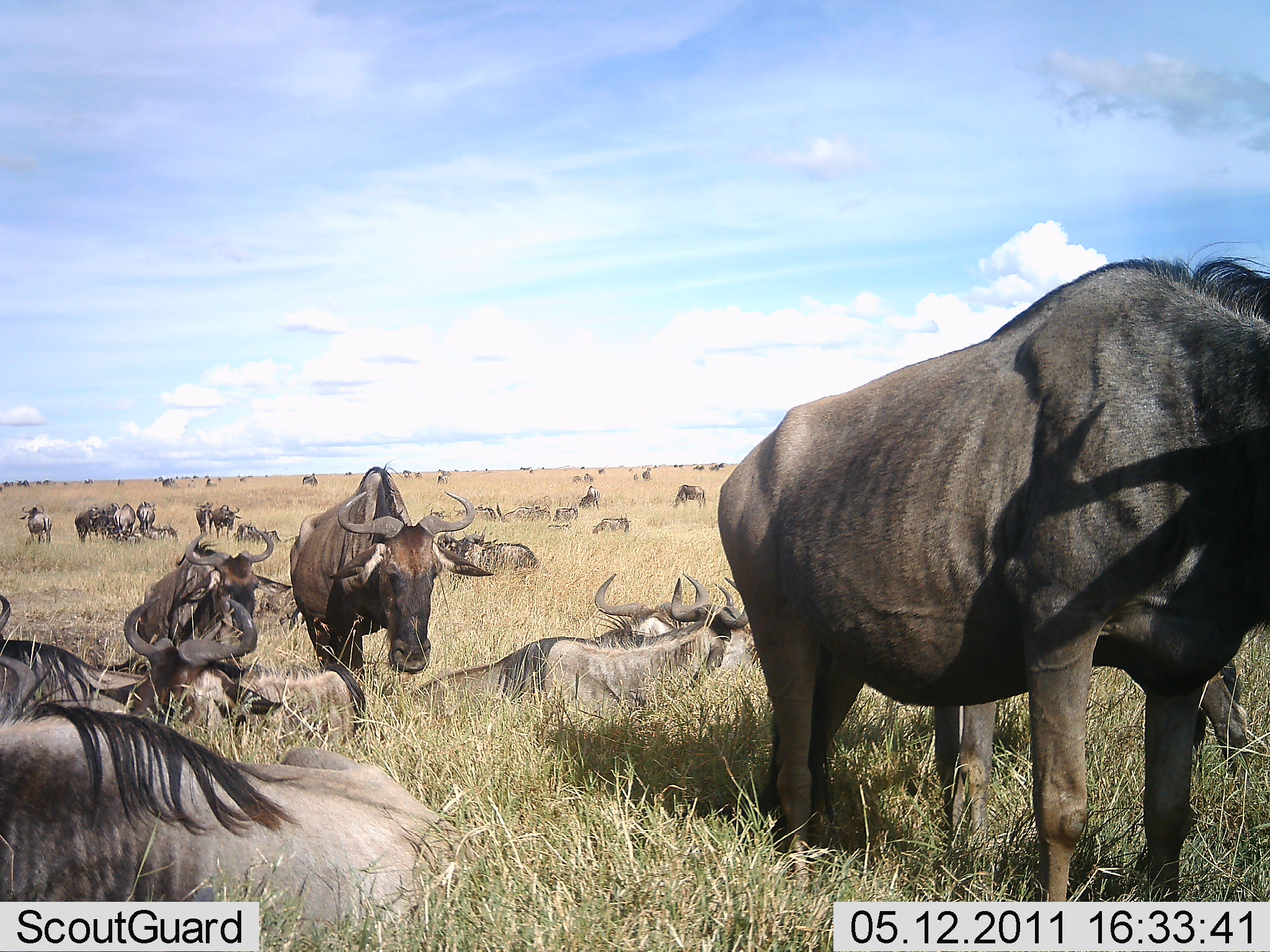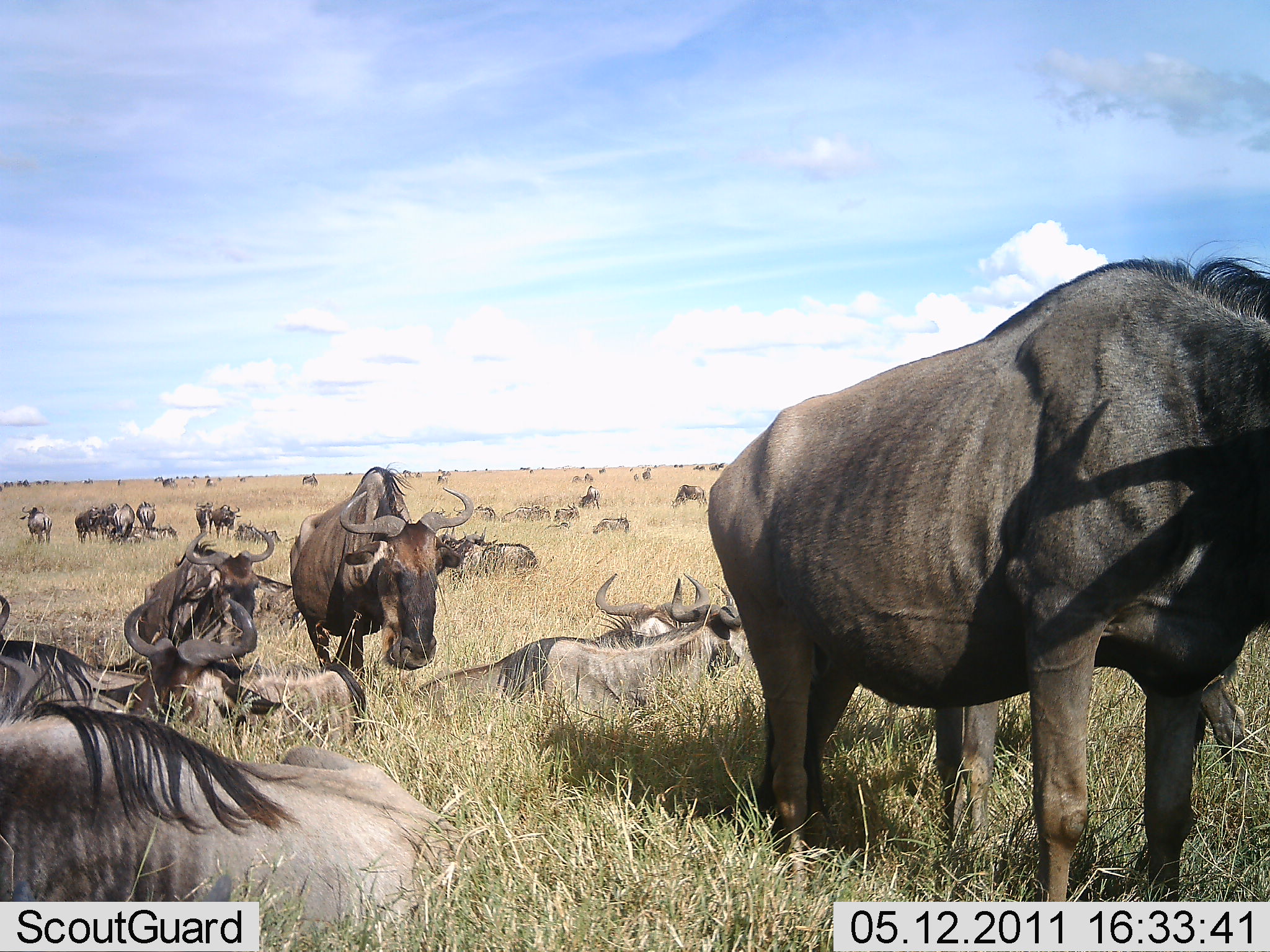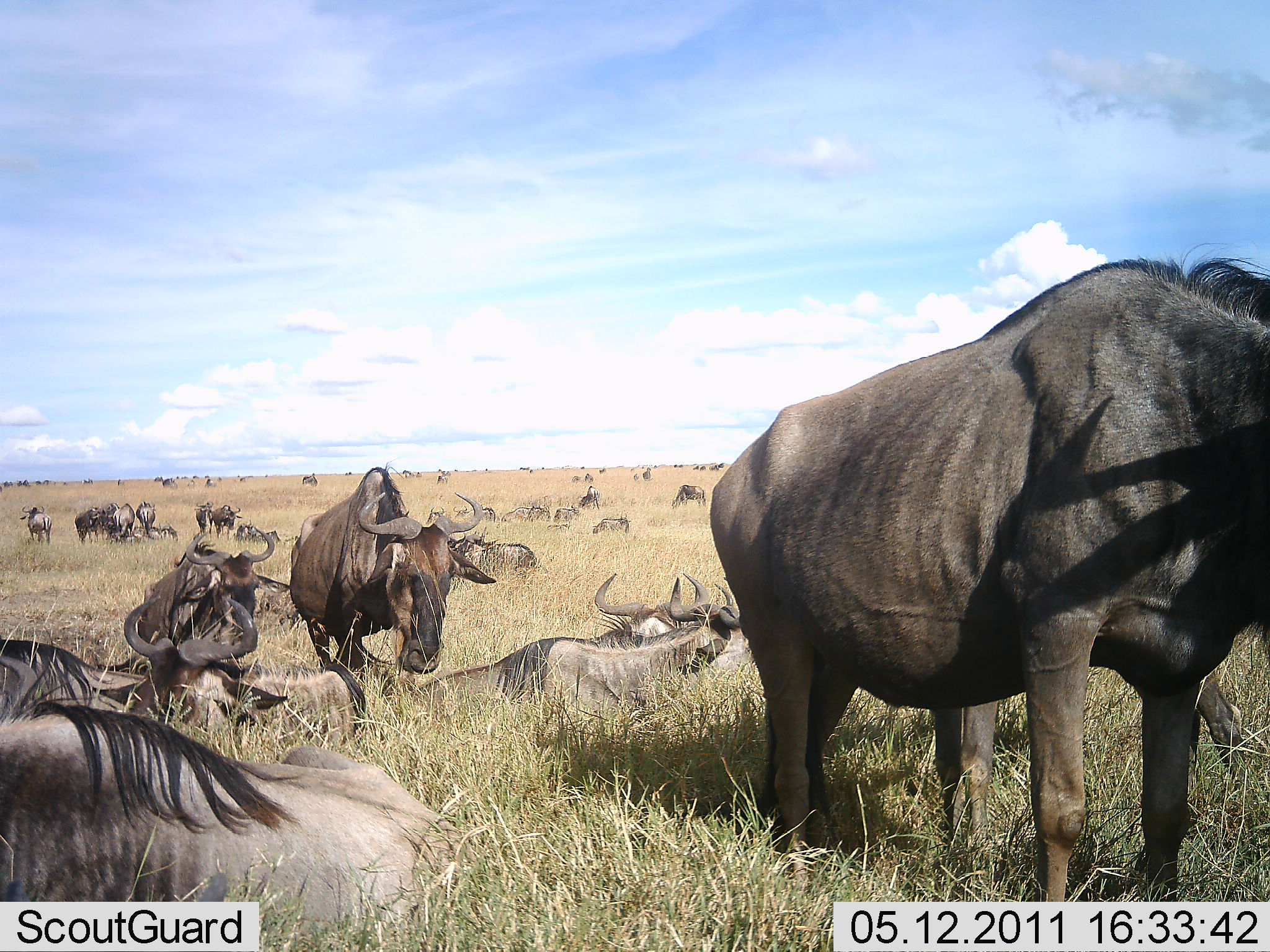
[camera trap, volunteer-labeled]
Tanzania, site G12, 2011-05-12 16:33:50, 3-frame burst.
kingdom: Animalia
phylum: Chordata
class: Mammalia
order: Artiodactyla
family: Bovidae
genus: Connochaetes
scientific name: Connochaetes taurinus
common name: blue wildebeest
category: wildebeest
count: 11-50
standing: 77%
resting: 85%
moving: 23%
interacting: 8%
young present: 0%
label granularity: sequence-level